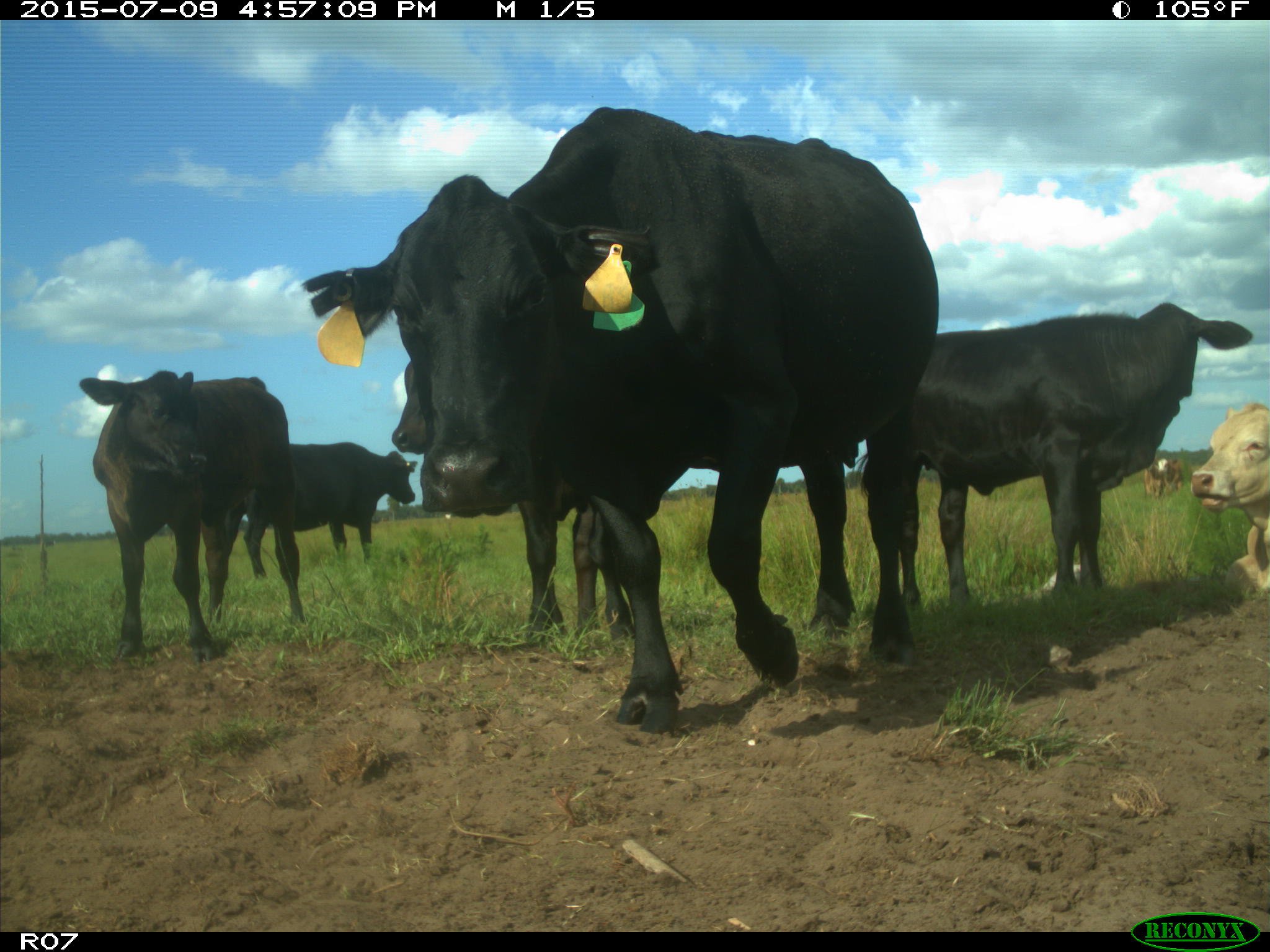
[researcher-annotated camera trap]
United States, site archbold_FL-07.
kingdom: Animalia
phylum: Chordata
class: Mammalia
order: Artiodactyla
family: Bovidae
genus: Bos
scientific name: Bos taurus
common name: domestic cow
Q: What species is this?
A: Bos taurus (domestic cow).